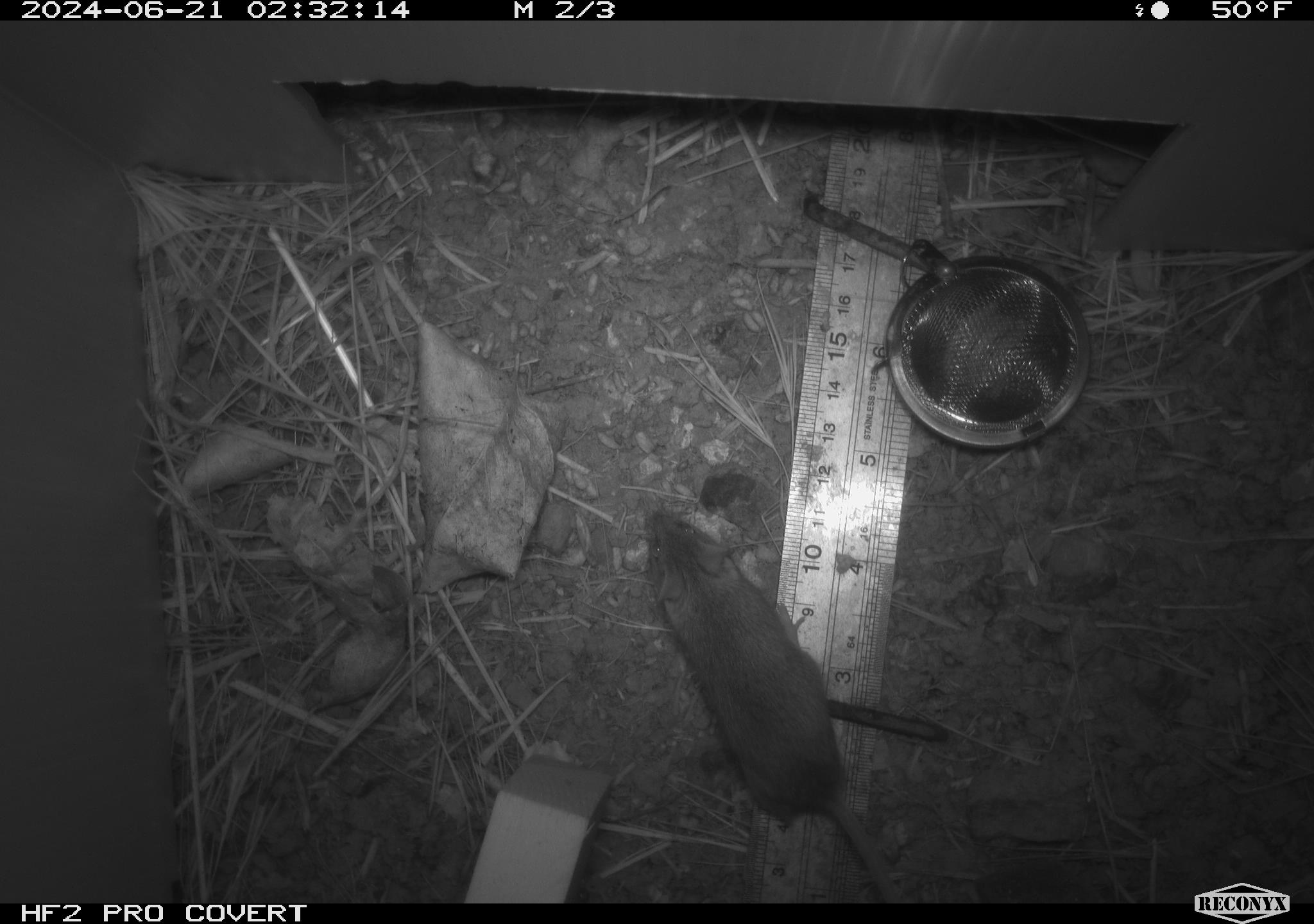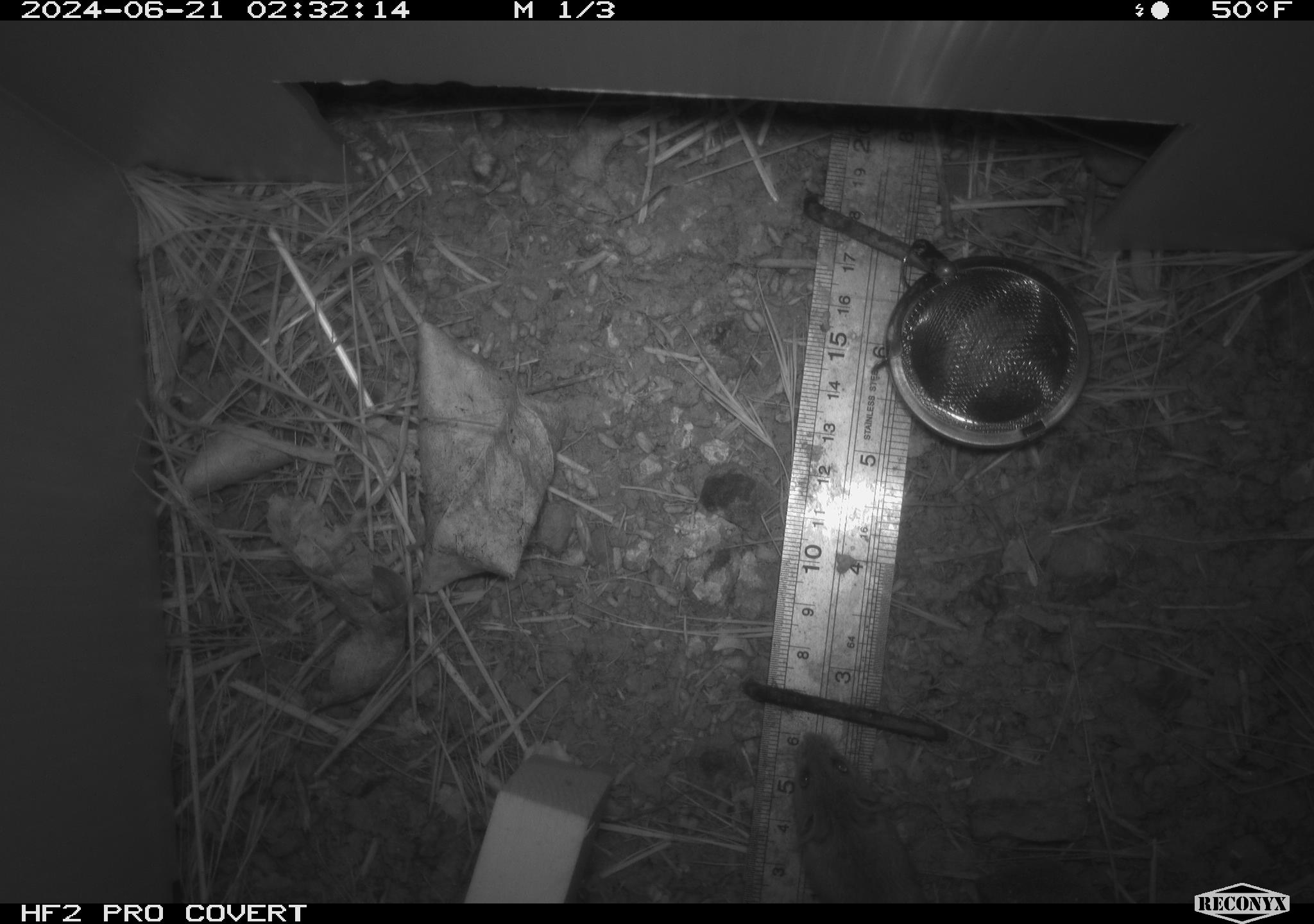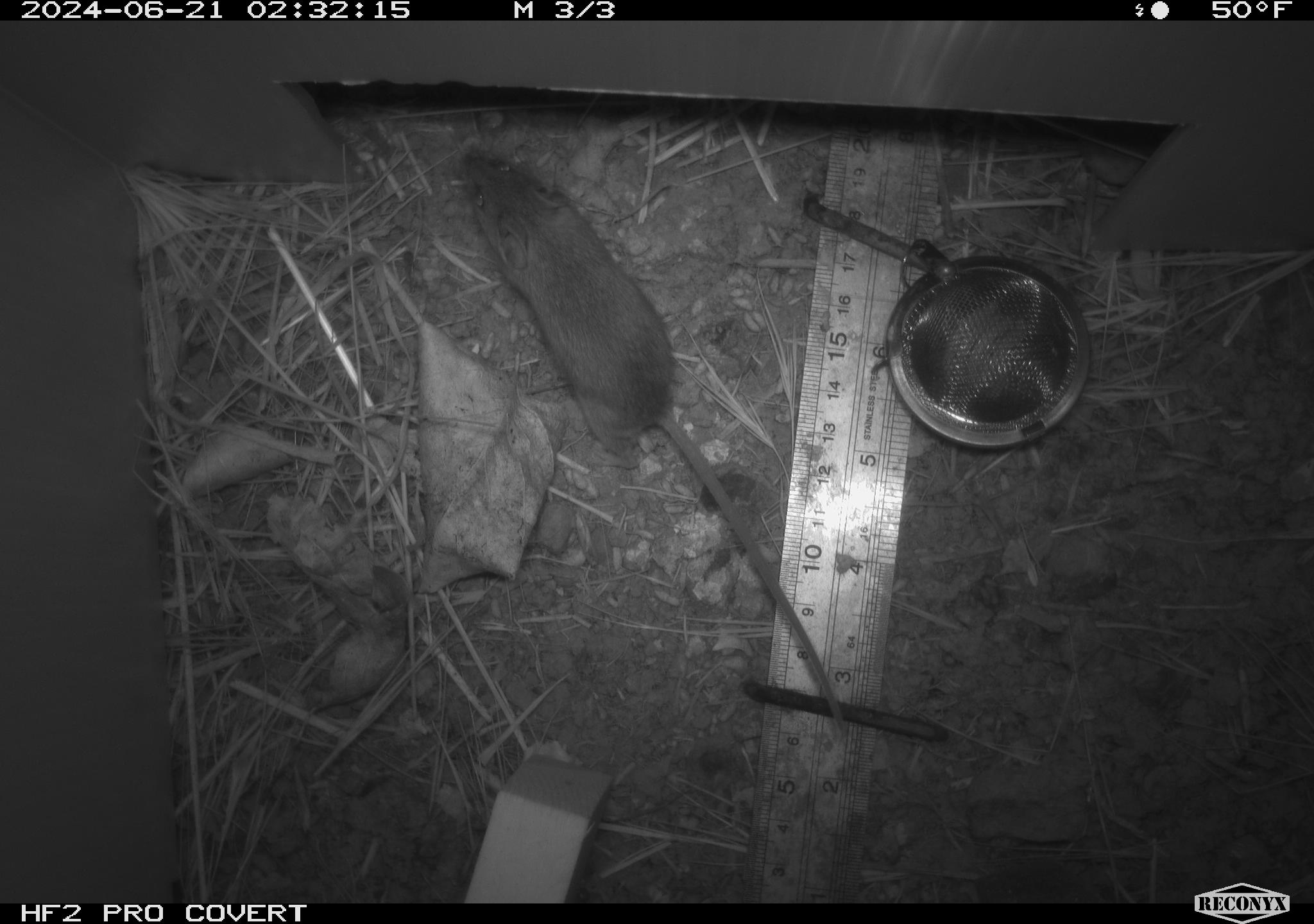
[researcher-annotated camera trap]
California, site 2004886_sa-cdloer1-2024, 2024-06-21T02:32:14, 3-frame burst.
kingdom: Animalia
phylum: Chordata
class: Mammalia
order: Rodentia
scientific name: Rodentia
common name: mouse species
Mouse species (Rodentia).